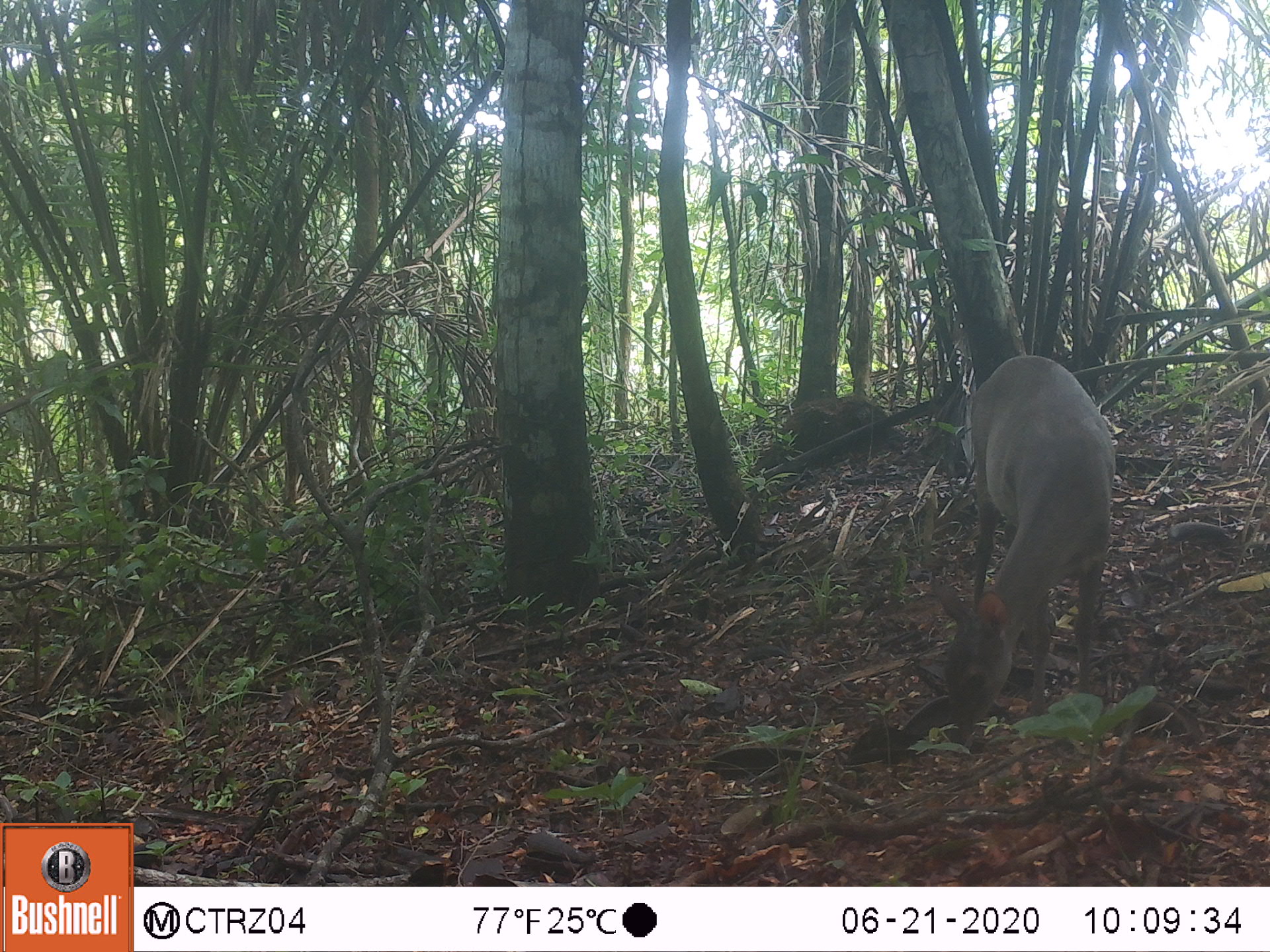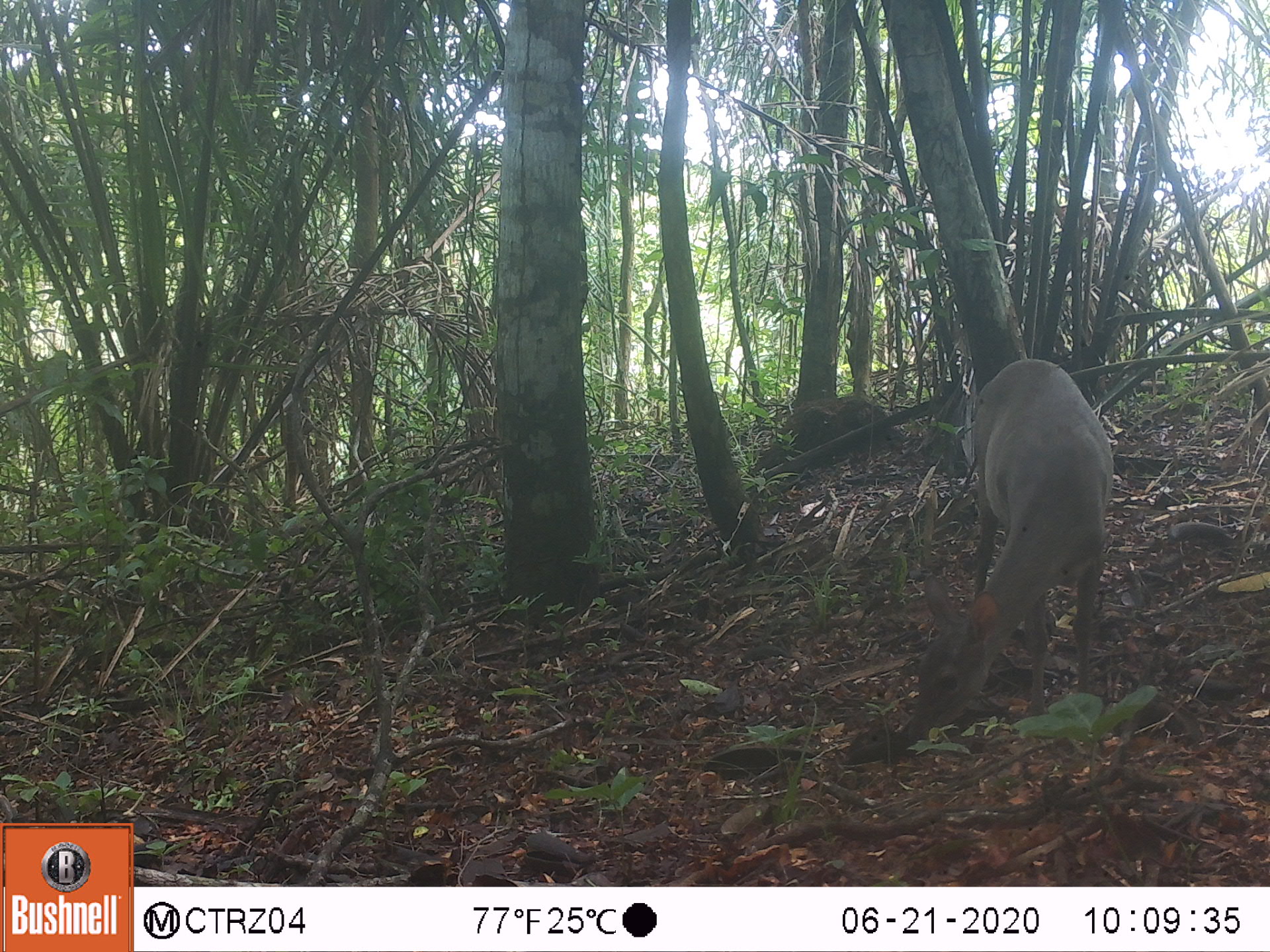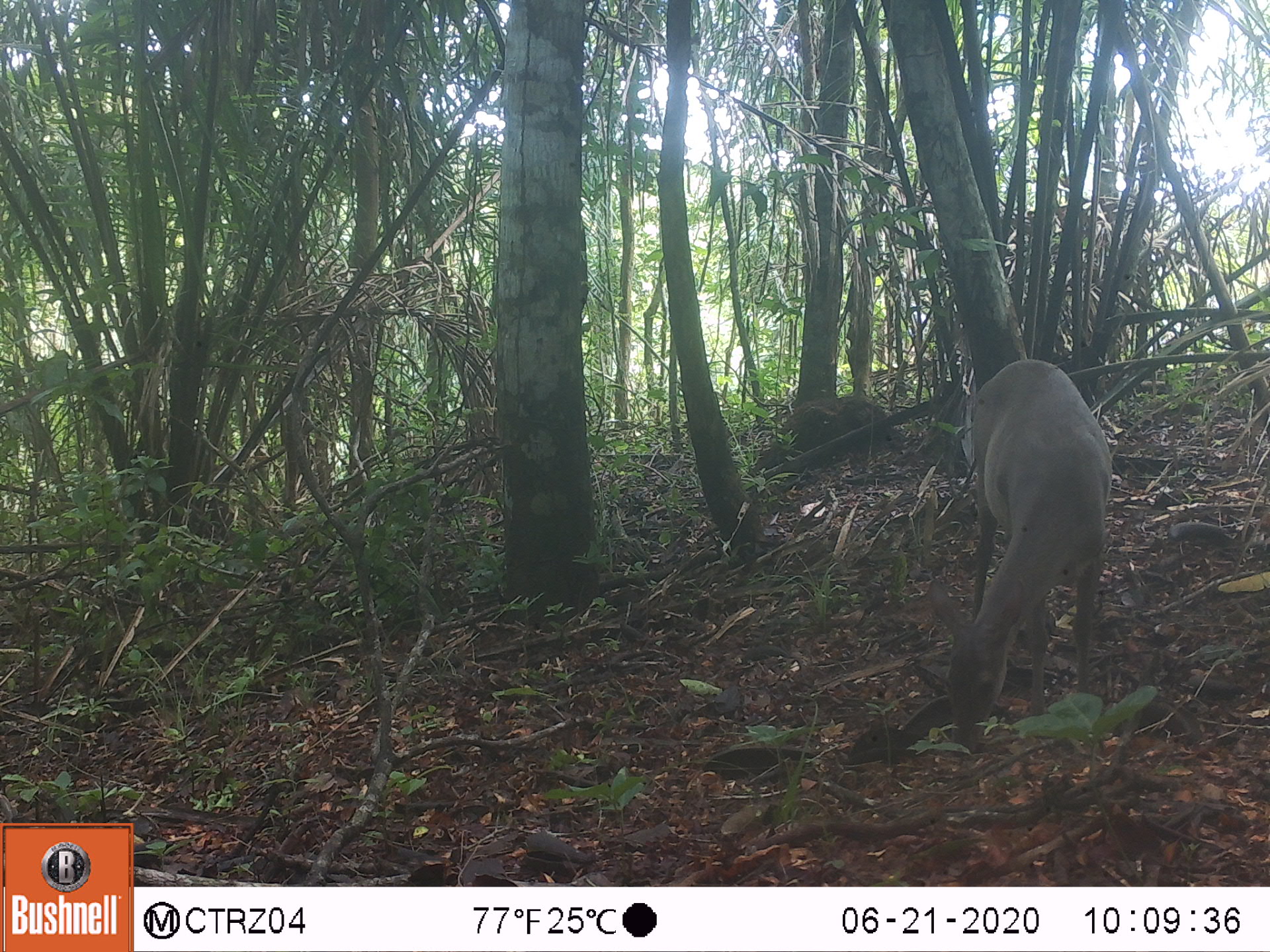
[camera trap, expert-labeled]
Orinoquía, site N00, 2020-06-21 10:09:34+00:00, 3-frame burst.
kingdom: Animalia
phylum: Chordata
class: Mammalia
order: Artiodactyla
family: Cervidae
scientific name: Cervidae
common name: deer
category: unknown cervid